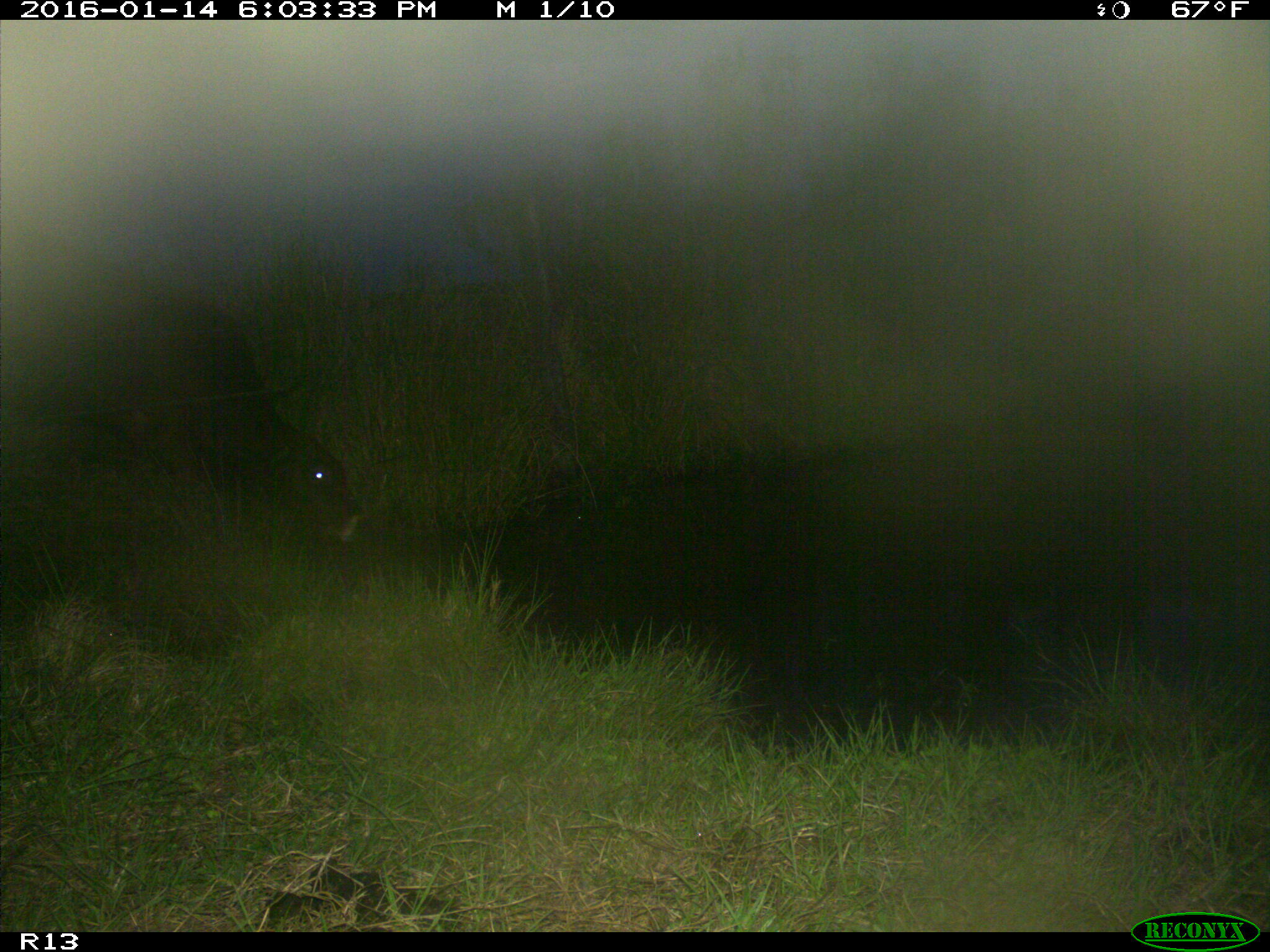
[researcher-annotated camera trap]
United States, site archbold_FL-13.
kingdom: Animalia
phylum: Chordata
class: Mammalia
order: Artiodactyla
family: Bovidae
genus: Bos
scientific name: Bos taurus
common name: domestic cow